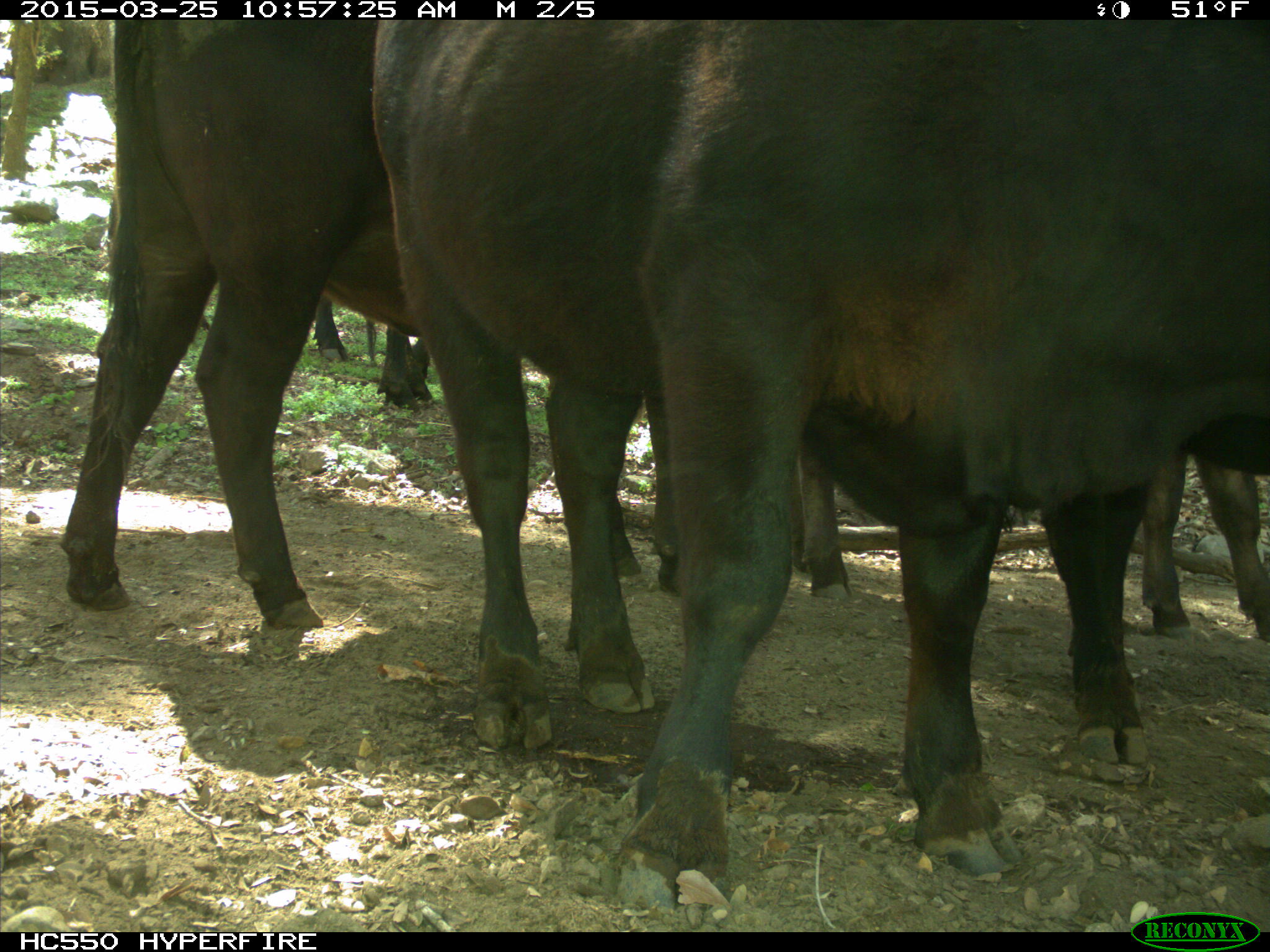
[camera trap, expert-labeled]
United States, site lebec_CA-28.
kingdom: Animalia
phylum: Chordata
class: Mammalia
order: Artiodactyla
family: Bovidae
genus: Bos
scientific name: Bos taurus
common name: domestic cow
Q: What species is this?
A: Bos taurus (domestic cow).